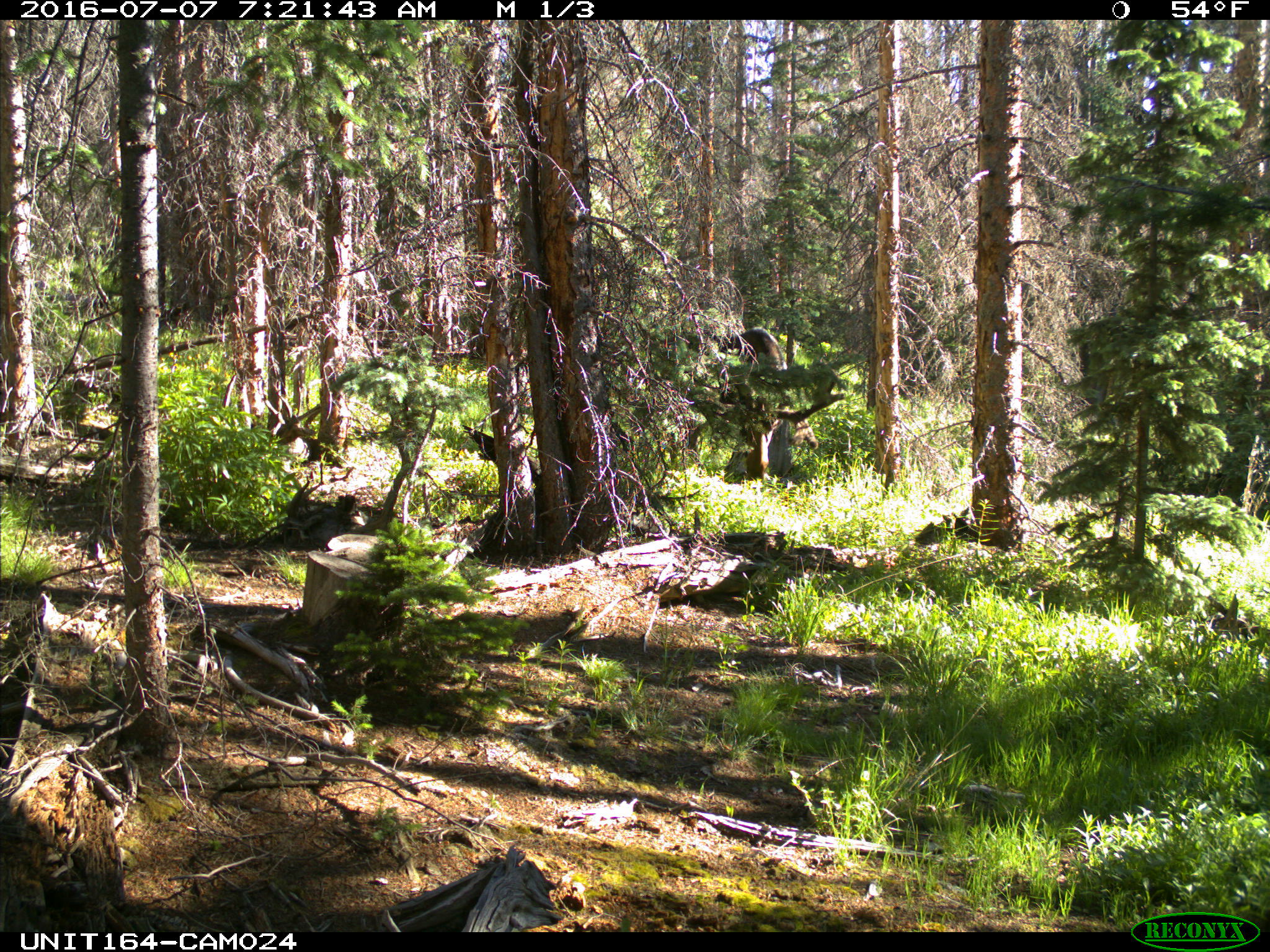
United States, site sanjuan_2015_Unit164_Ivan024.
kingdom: Animalia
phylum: Chordata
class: Mammalia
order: Artiodactyla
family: Cervidae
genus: Alces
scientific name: Alces alces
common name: moose